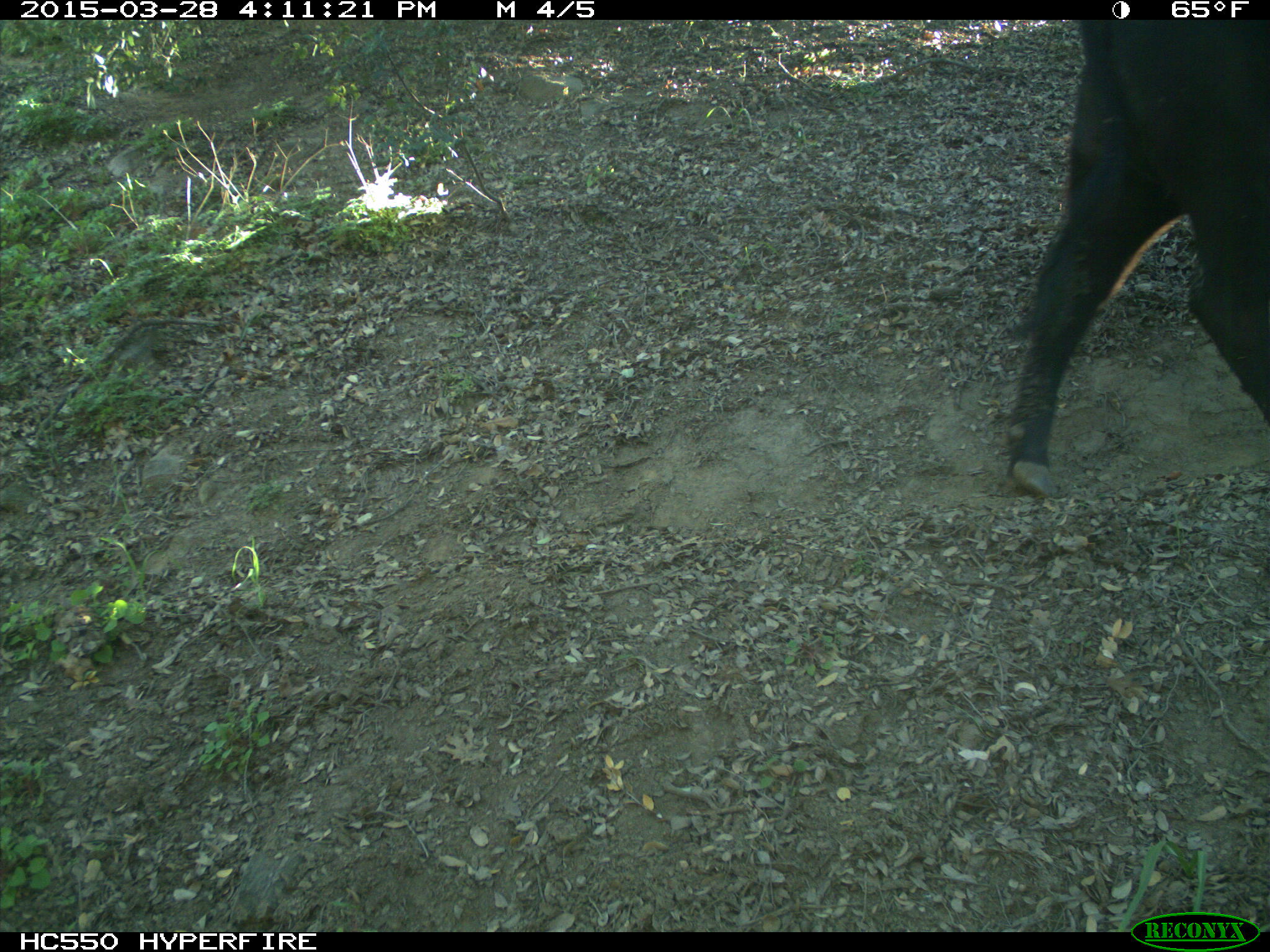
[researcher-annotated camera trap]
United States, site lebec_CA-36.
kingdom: Animalia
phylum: Chordata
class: Mammalia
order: Artiodactyla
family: Bovidae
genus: Bos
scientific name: Bos taurus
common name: domestic cow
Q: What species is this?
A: Bos taurus (domestic cow).